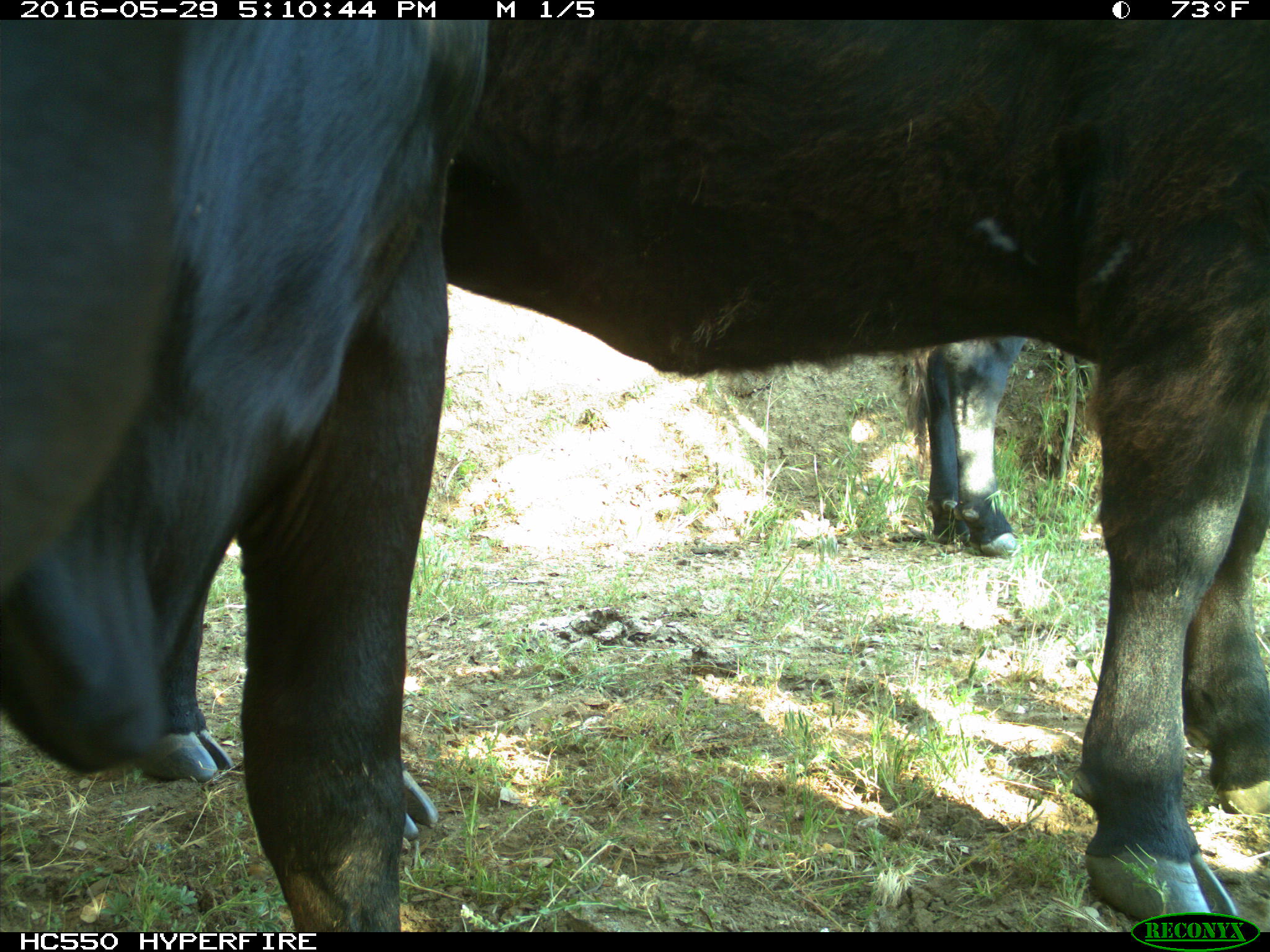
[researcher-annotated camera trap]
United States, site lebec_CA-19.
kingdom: Animalia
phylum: Chordata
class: Mammalia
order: Artiodactyla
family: Bovidae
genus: Bos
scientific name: Bos taurus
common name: domestic cow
Bos taurus (domestic cow).